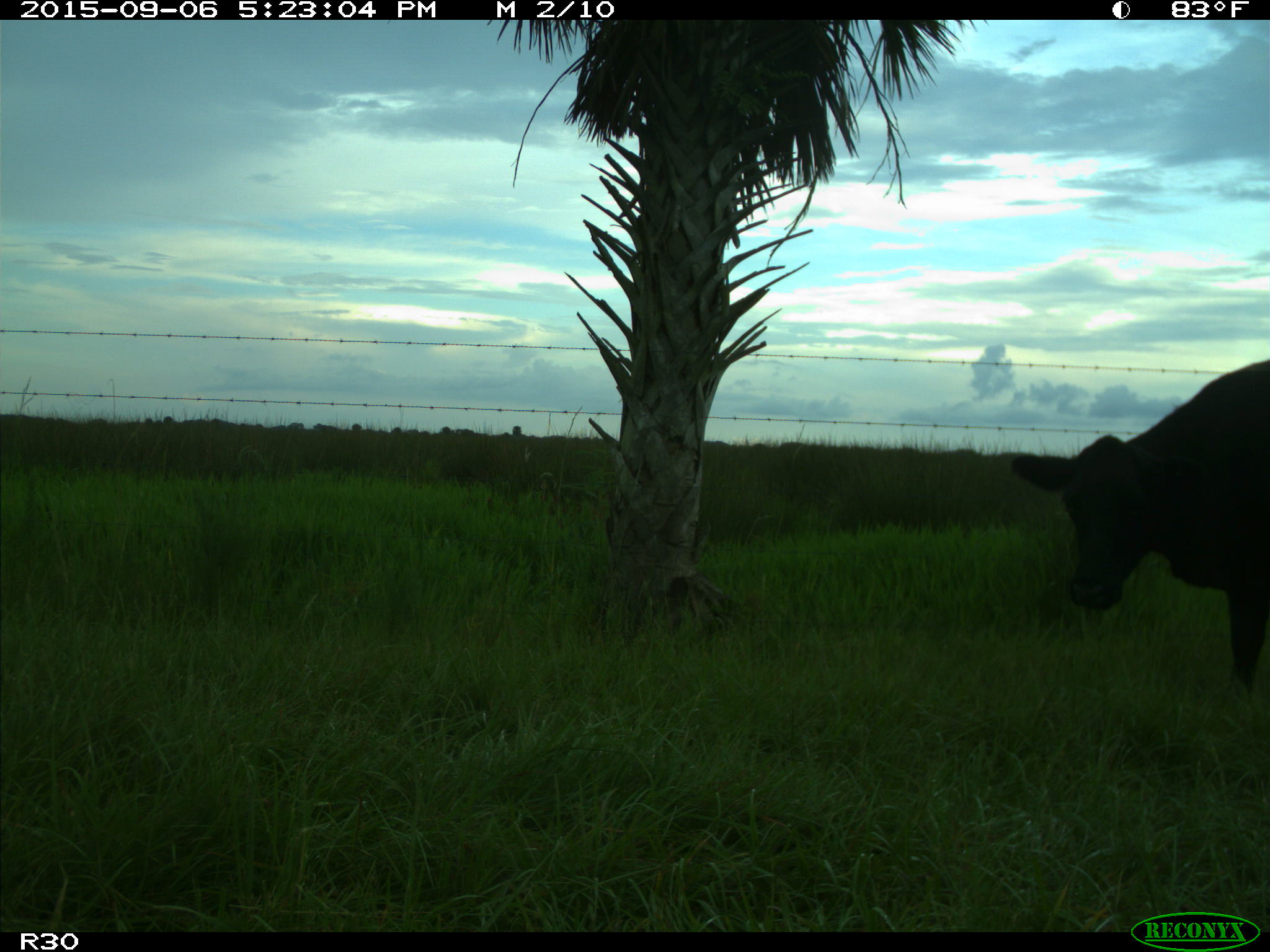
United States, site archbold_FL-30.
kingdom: Animalia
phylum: Chordata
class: Mammalia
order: Artiodactyla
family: Bovidae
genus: Bos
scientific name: Bos taurus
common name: domestic cow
Bos taurus (domestic cow).